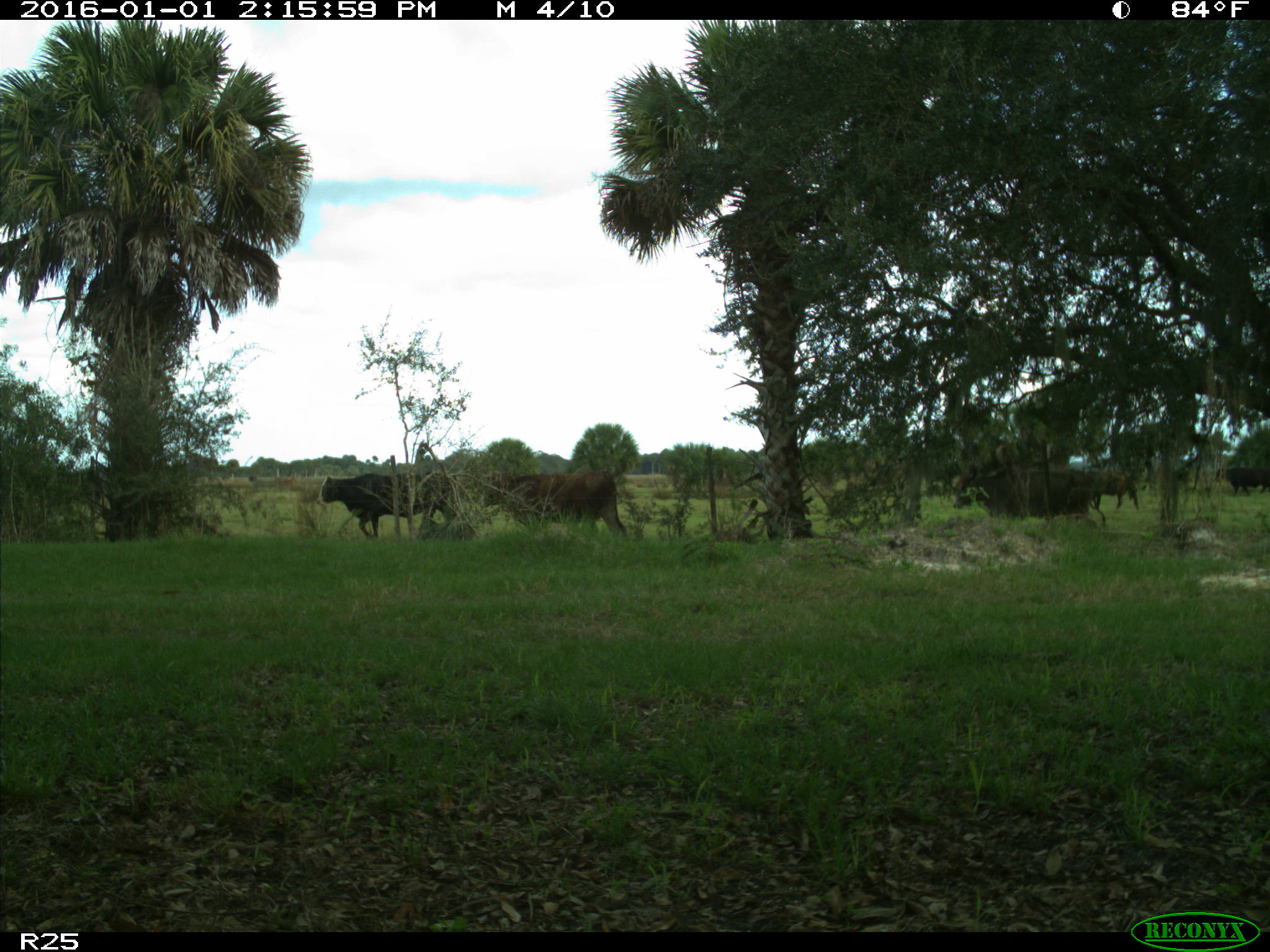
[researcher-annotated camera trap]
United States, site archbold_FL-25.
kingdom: Animalia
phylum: Chordata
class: Mammalia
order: Artiodactyla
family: Bovidae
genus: Bos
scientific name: Bos taurus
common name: domestic cow